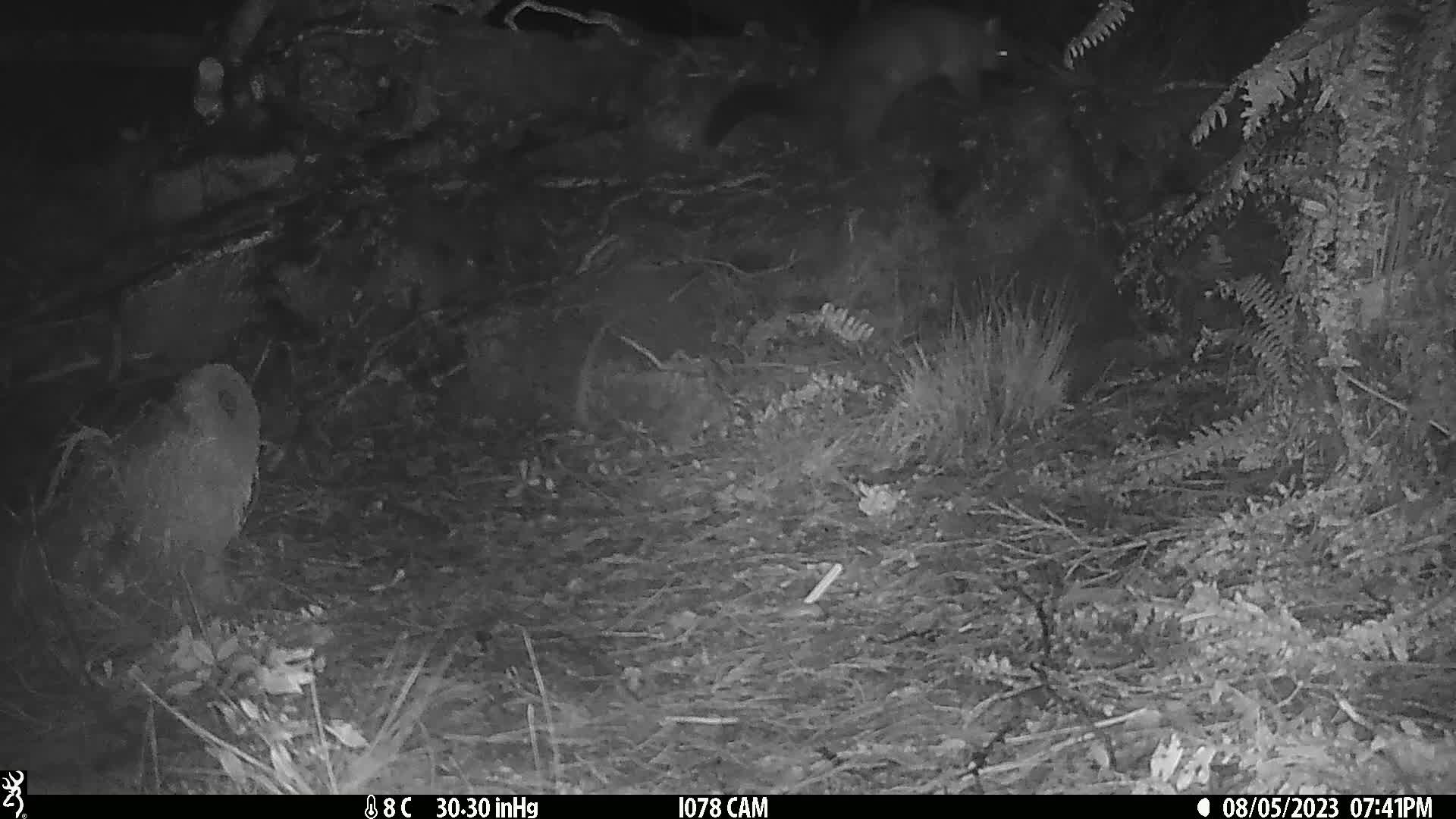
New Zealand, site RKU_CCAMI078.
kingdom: Animalia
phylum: Chordata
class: Mammalia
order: Diprotodontia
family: Phalangeridae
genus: Trichosurus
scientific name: Trichosurus vulpecula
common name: common brushtail possum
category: possum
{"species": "possum (common brushtail possum) (Trichosurus vulpecula)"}